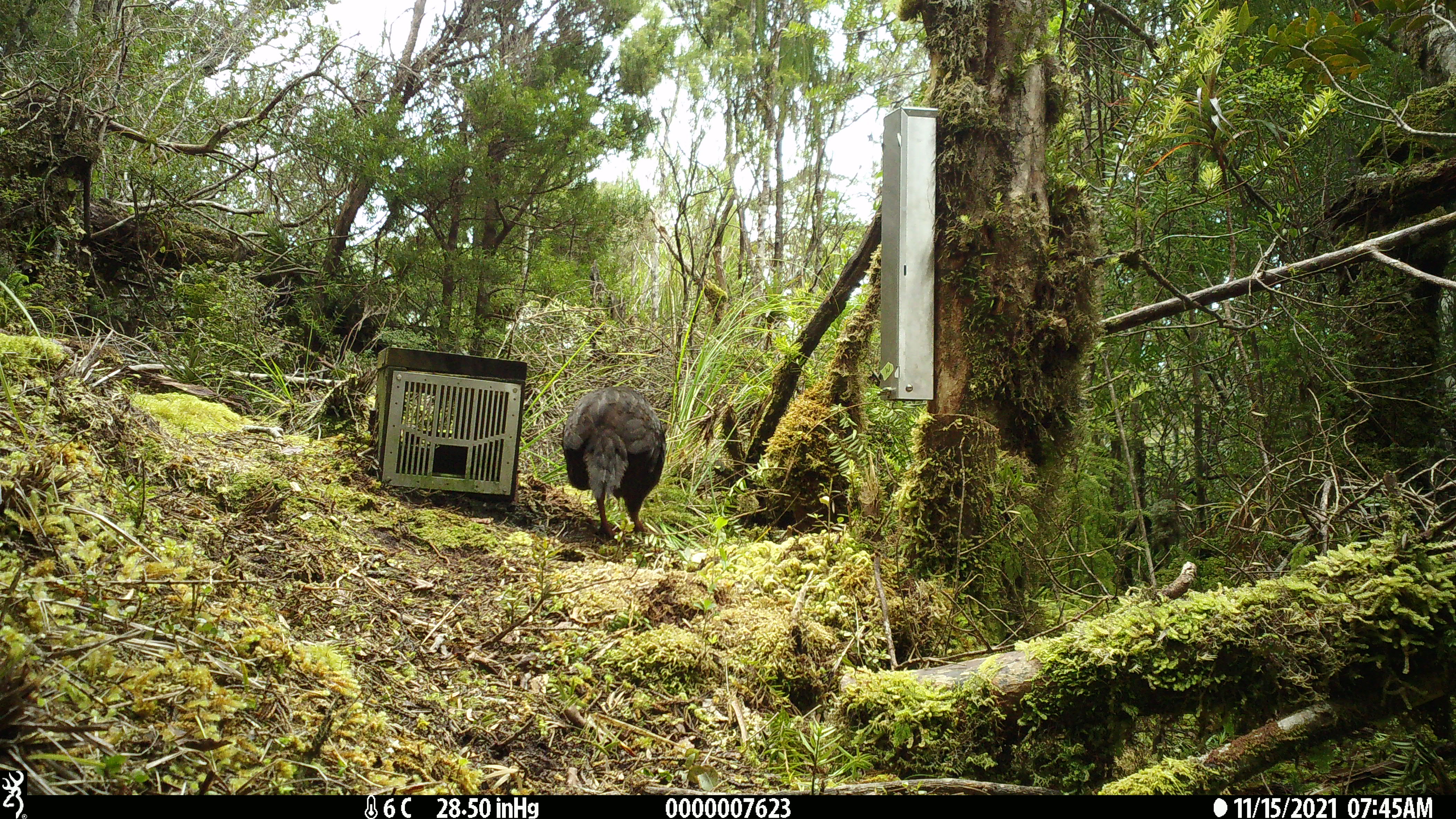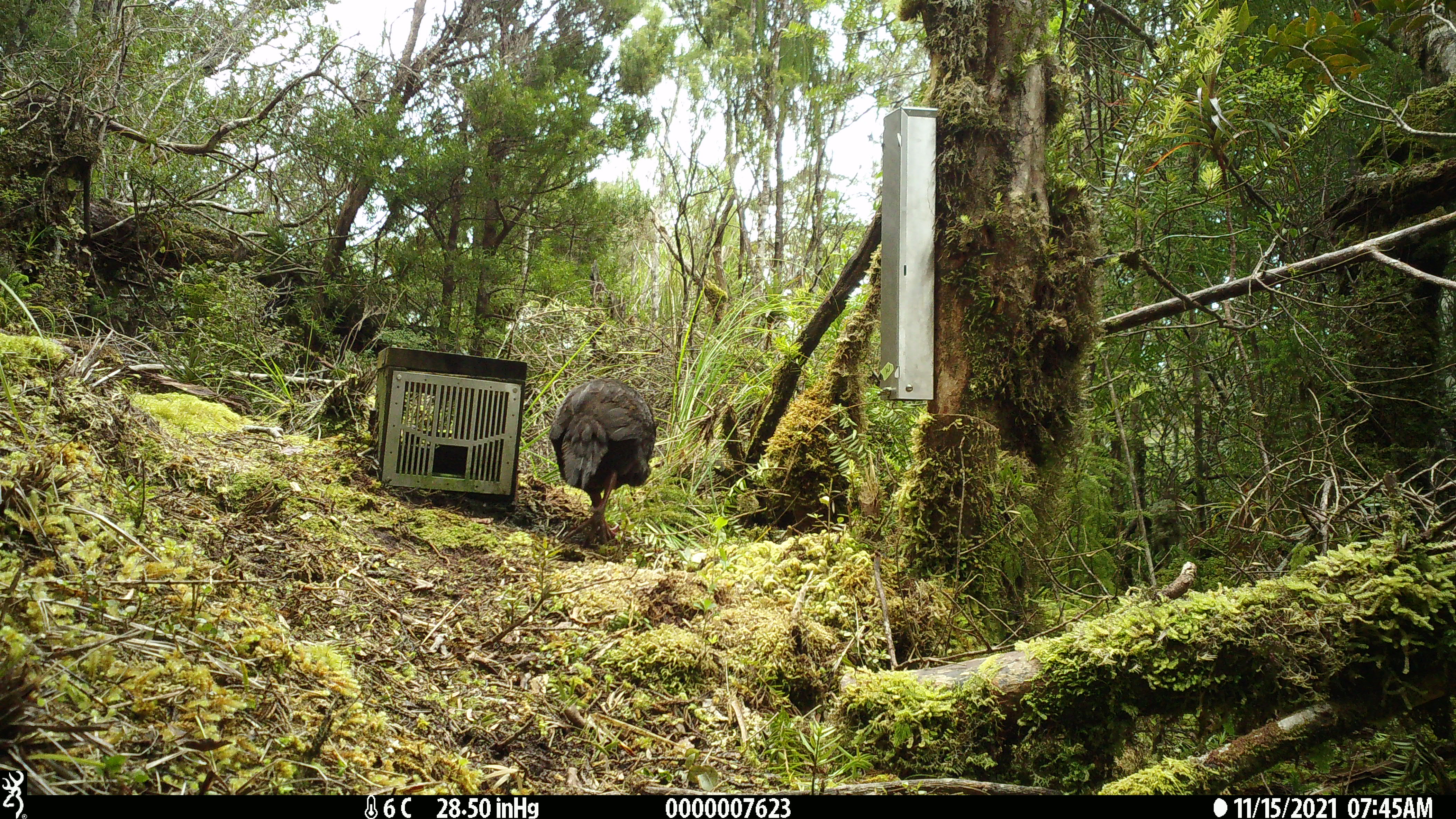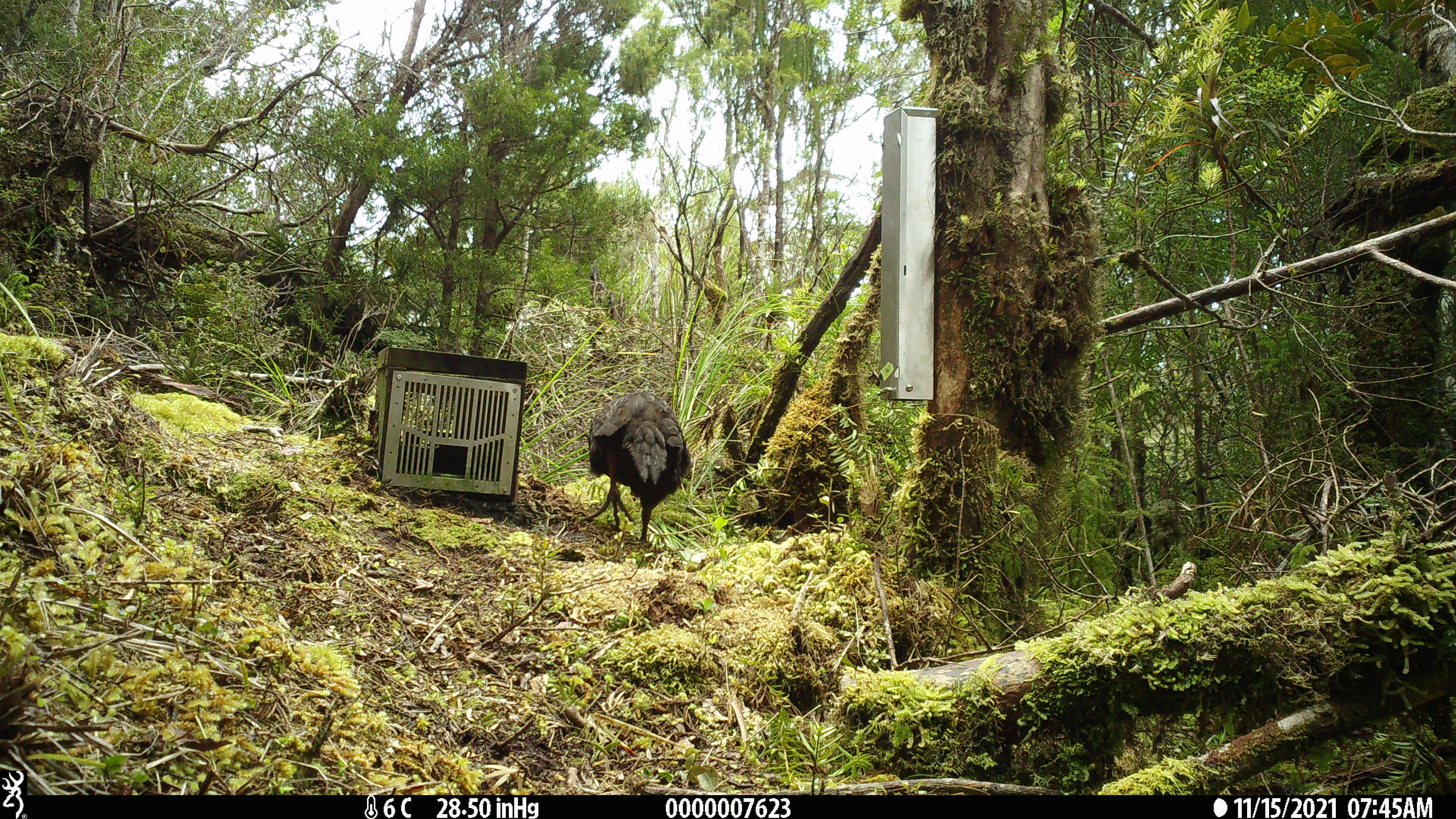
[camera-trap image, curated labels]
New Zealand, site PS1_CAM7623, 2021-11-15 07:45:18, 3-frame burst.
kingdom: Animalia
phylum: Chordata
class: Aves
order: Gruiformes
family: Rallidae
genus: Gallirallus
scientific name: Gallirallus australis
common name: weka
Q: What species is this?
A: Weka (Gallirallus australis).